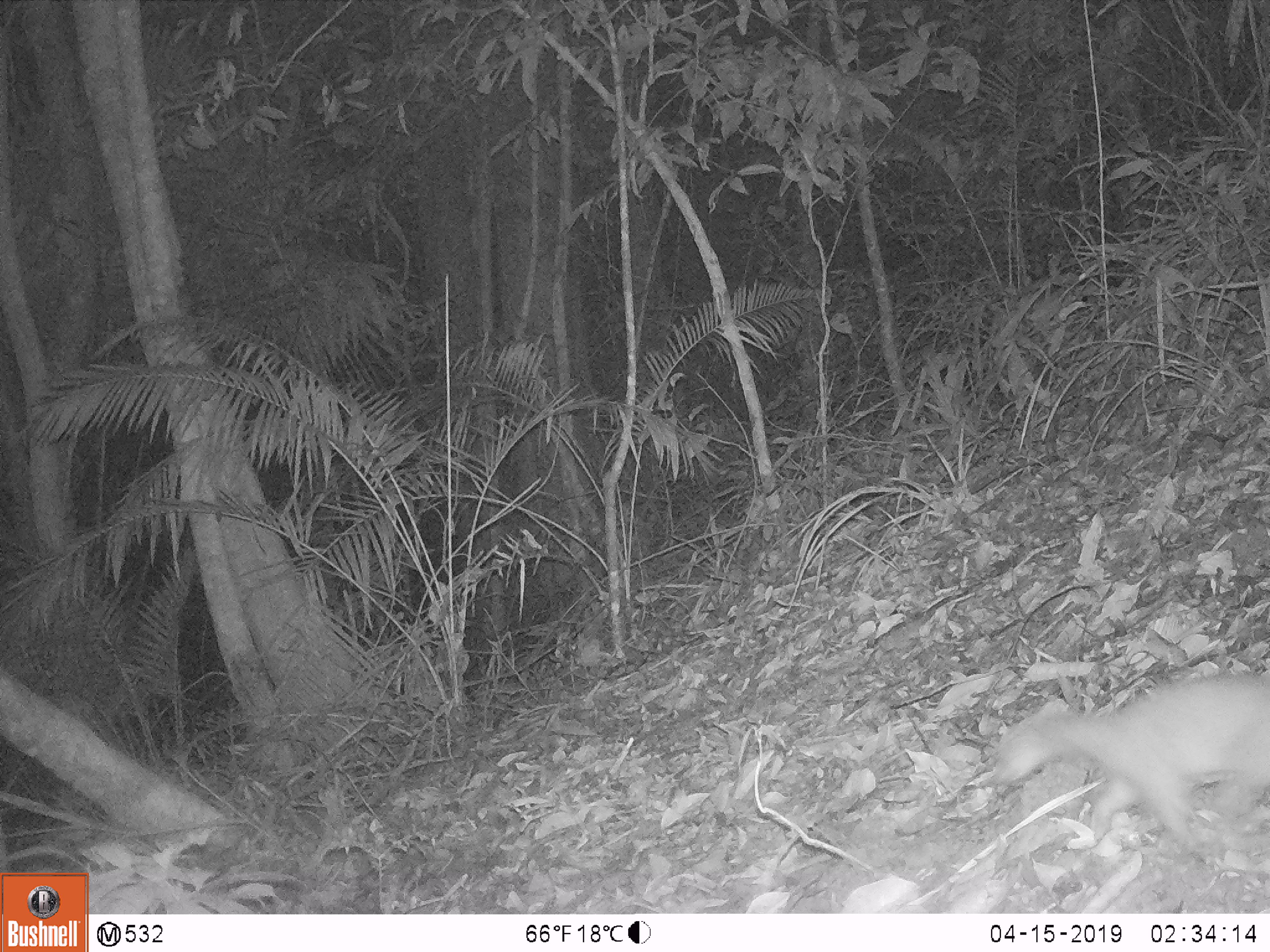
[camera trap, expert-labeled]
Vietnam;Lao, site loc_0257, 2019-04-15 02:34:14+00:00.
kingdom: Animalia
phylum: Chordata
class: Mammalia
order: Carnivora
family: Mustelidae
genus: Melogale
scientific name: Melogale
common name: ferret badger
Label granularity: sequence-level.